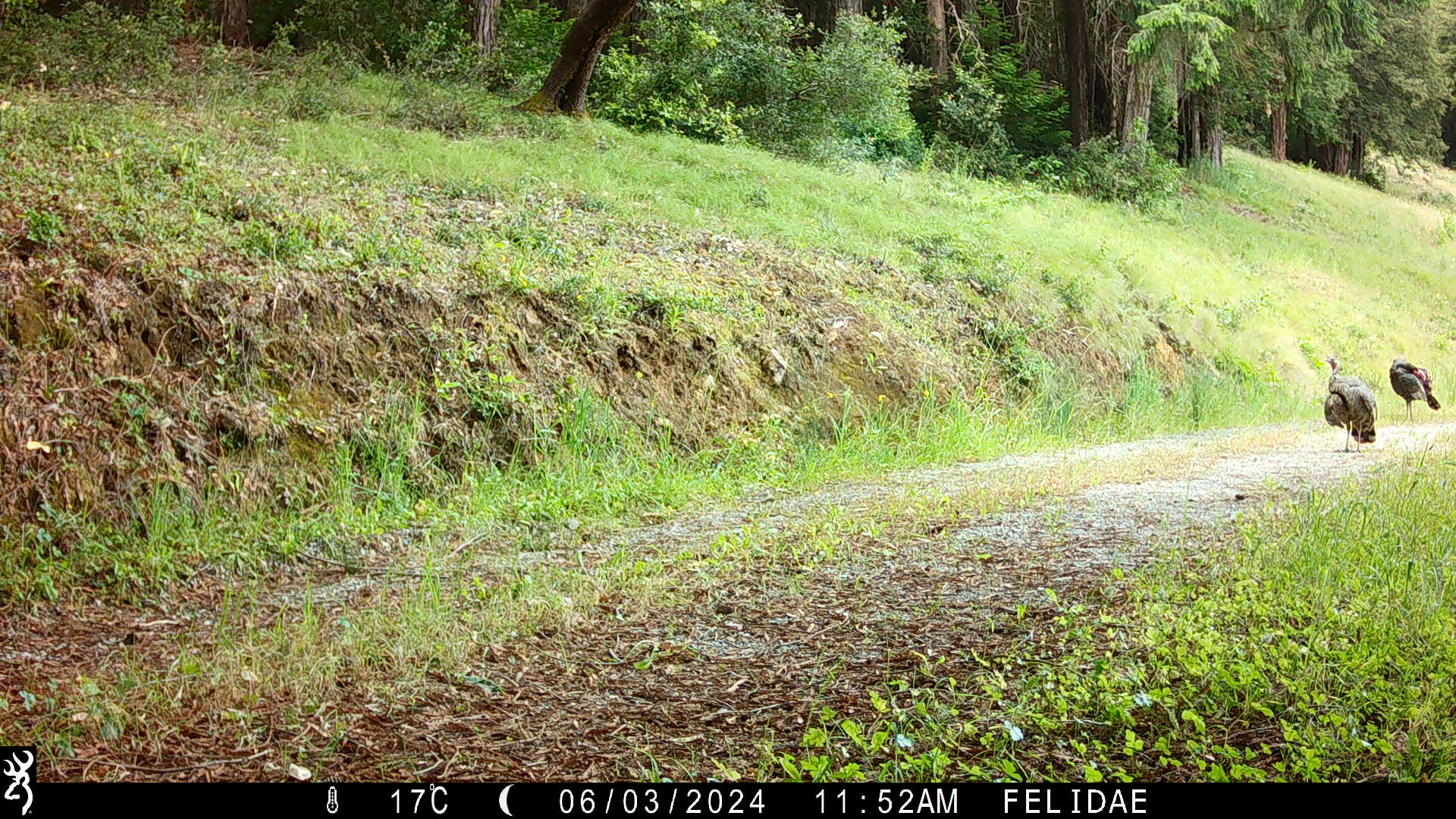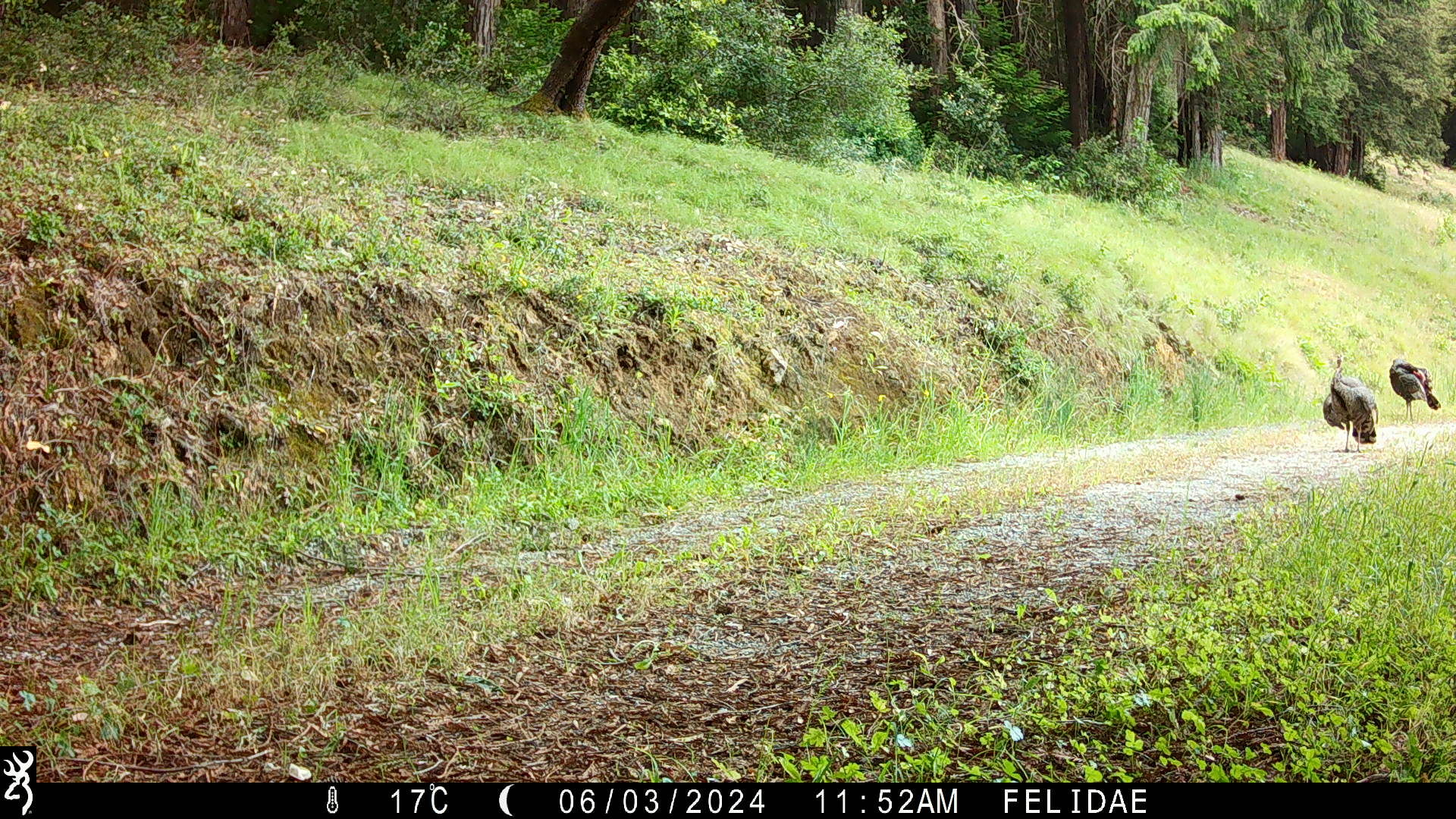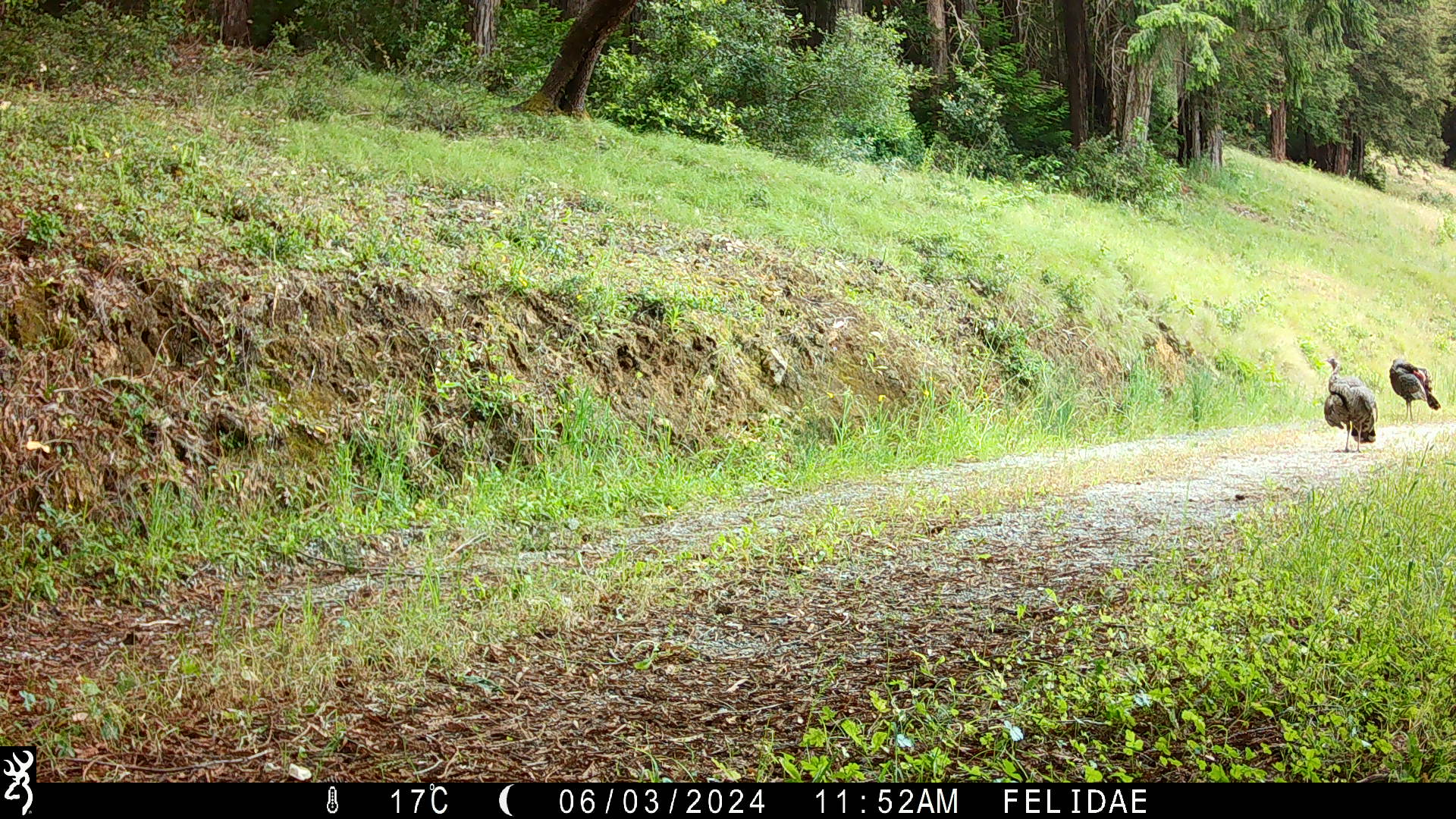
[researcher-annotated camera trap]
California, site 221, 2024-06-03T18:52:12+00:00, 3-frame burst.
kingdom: Animalia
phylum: Chordata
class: Aves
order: Galliformes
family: Phasianidae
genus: Meleagris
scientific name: Meleagris gallopavo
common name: turkey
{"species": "turkey (Meleagris gallopavo)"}